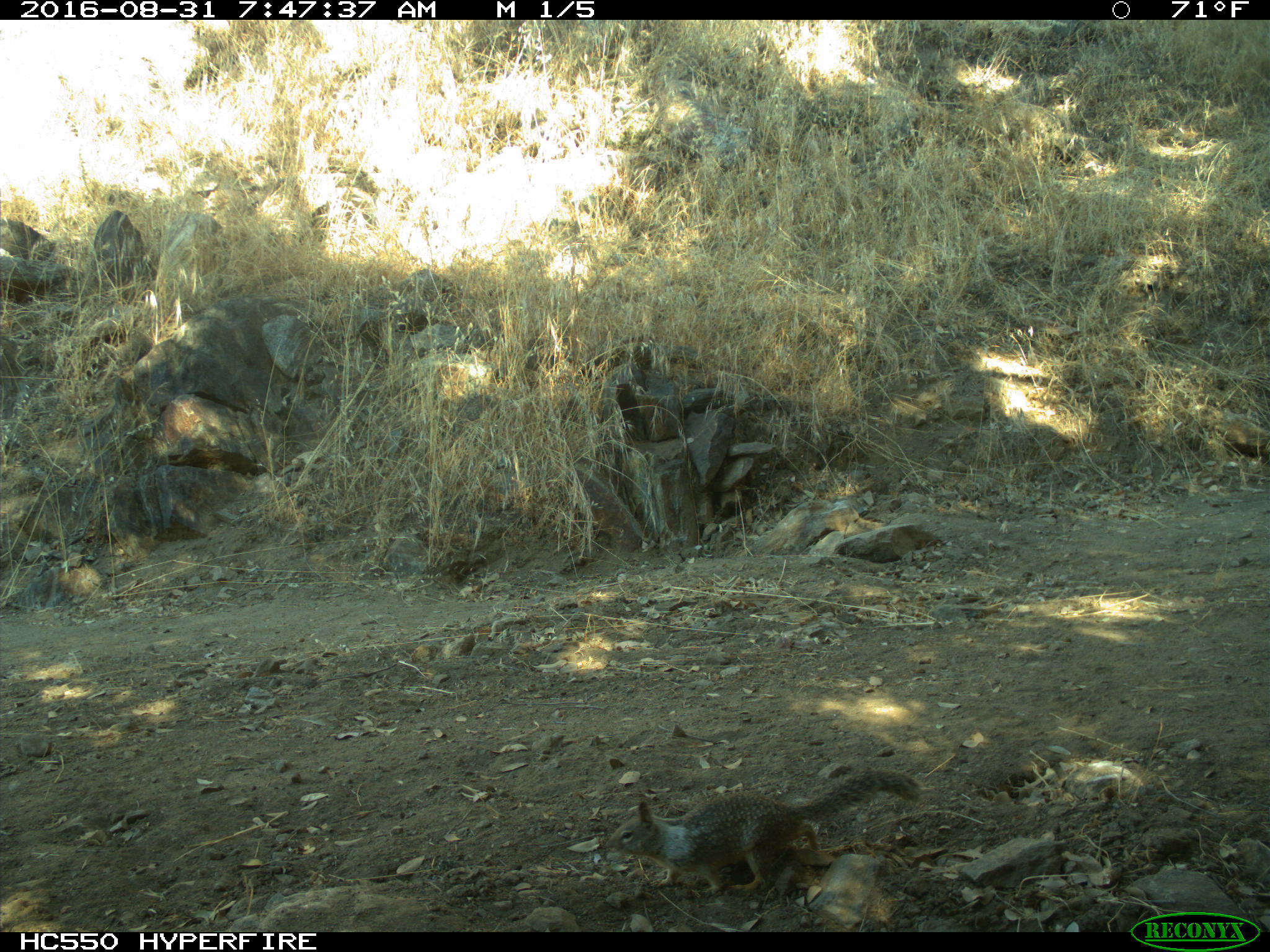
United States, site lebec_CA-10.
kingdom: Animalia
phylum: Chordata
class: Mammalia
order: Rodentia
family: Sciuridae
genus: Otospermophilus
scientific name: Otospermophilus beecheyi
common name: california ground squirrel